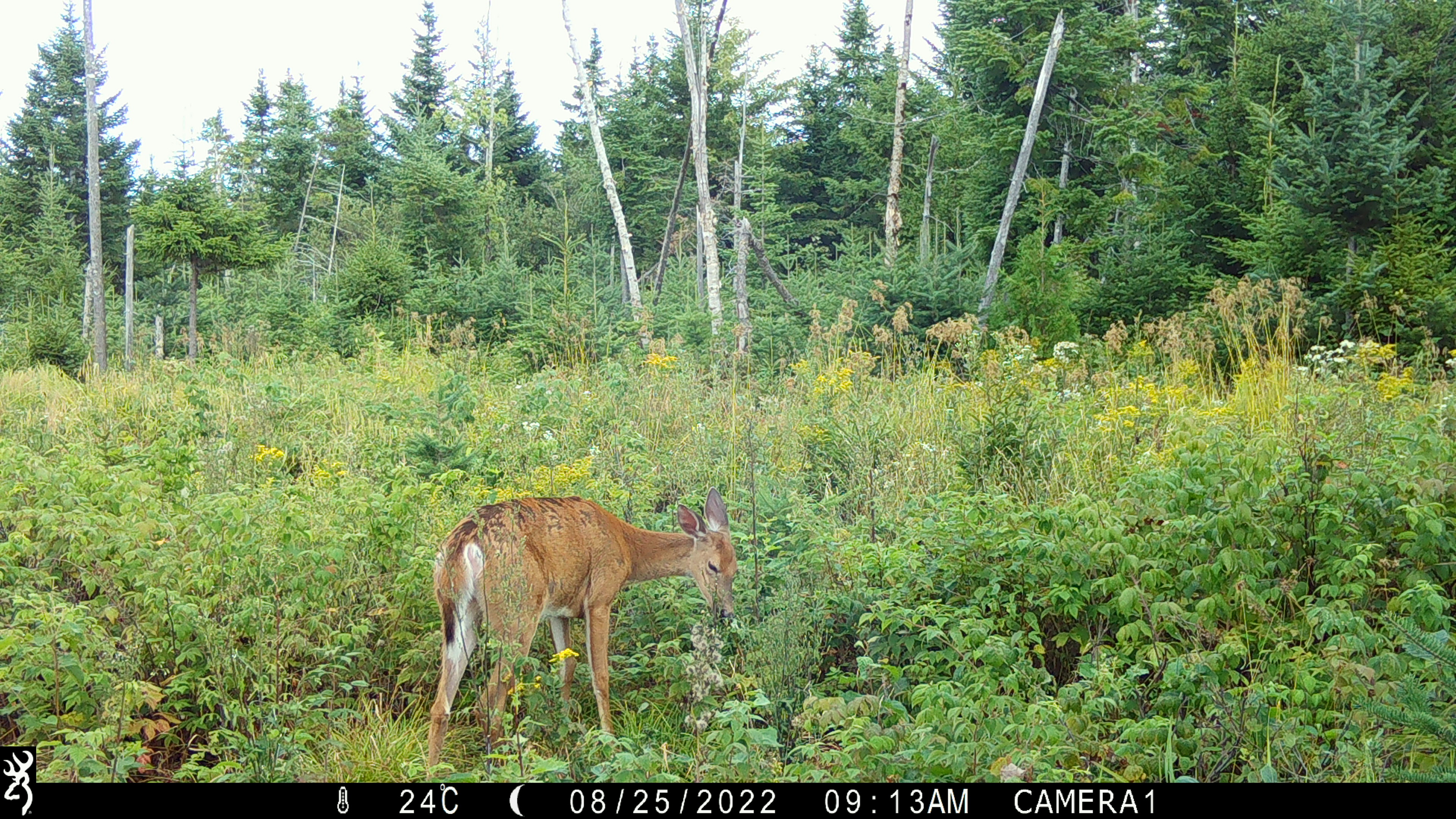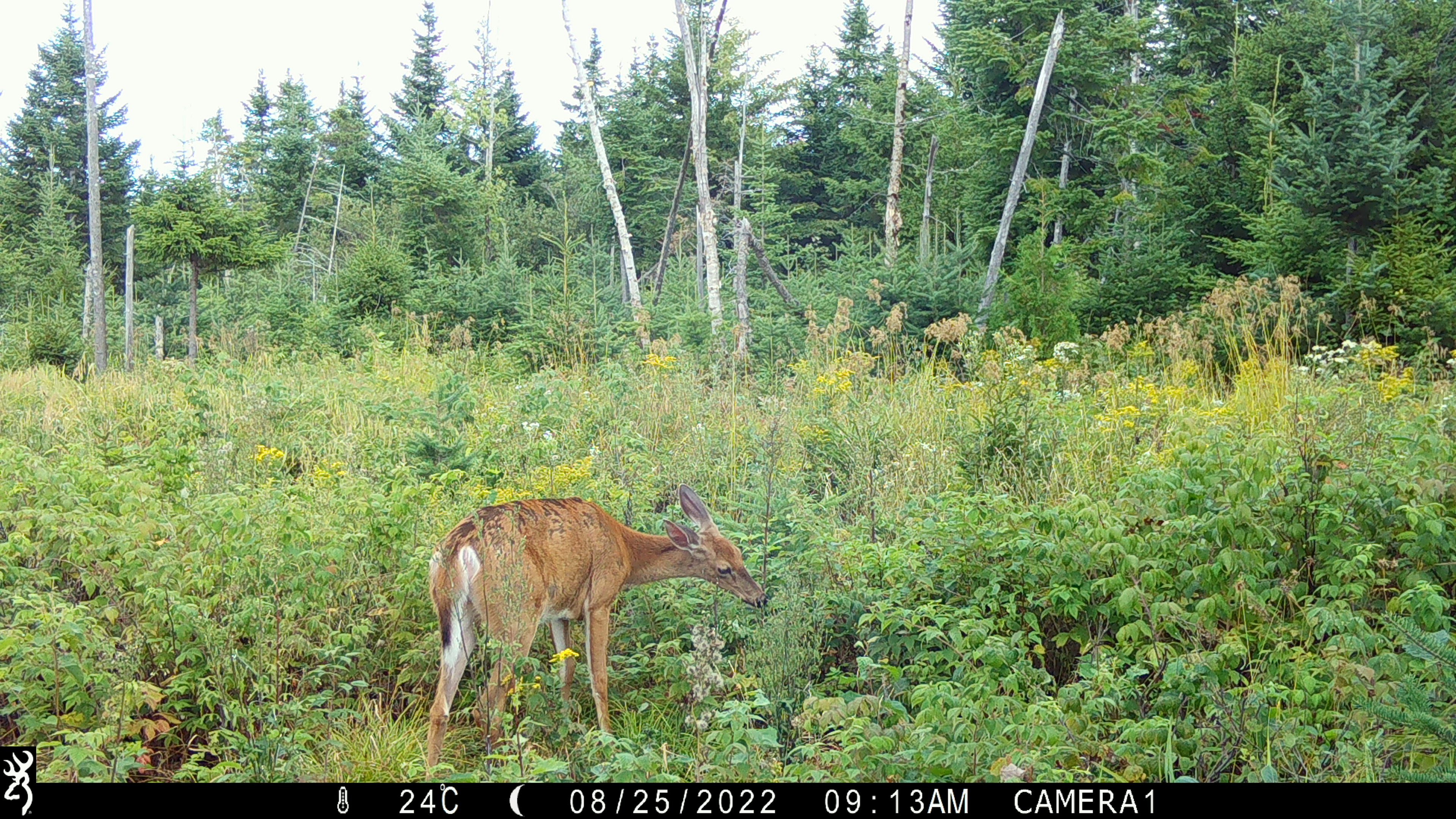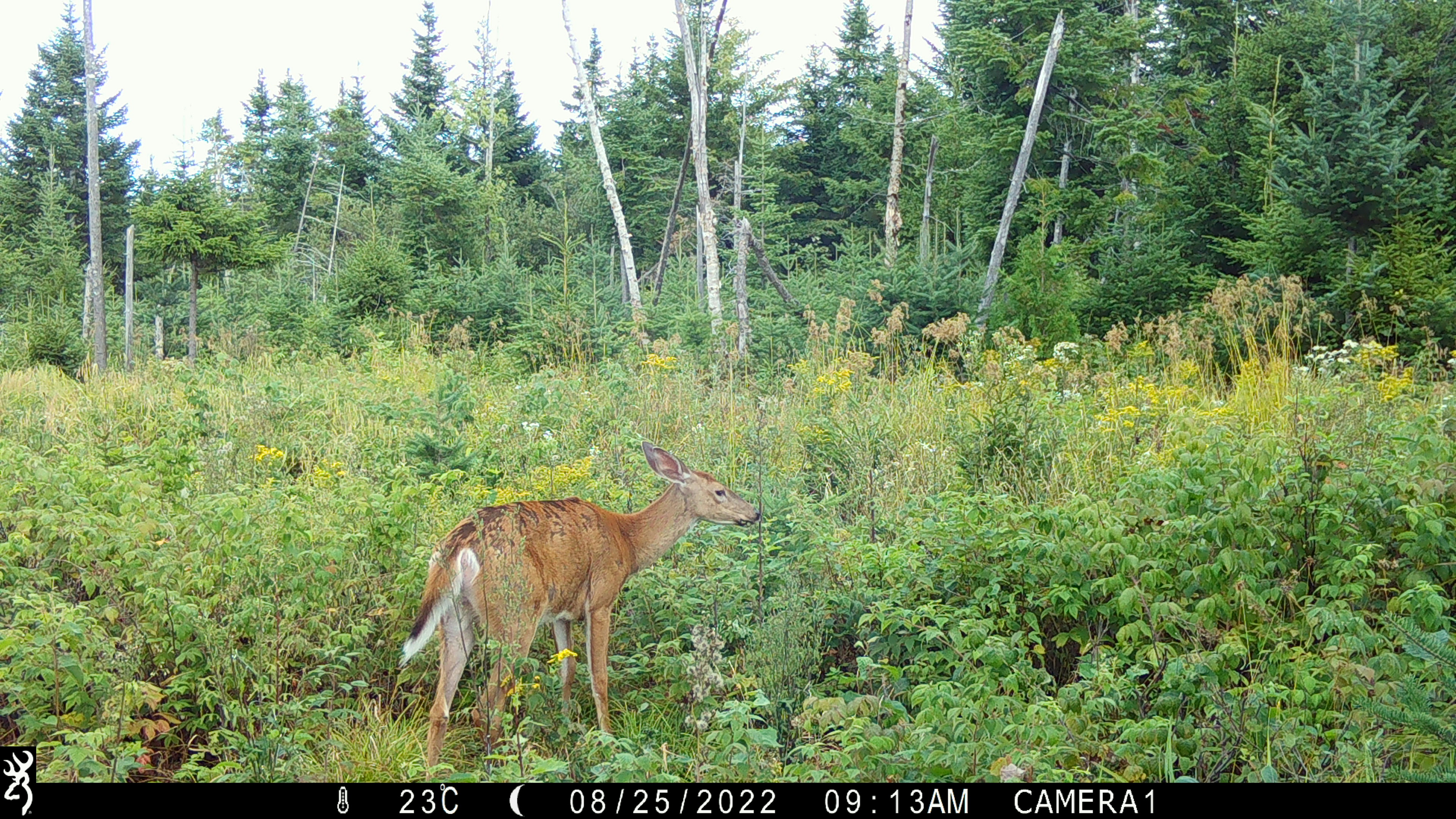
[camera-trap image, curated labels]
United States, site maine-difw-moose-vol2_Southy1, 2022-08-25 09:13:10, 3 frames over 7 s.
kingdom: Animalia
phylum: Chordata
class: Mammalia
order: Artiodactyla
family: Cervidae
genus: Odocoileus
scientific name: Odocoileus virginianus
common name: white-tailed deer